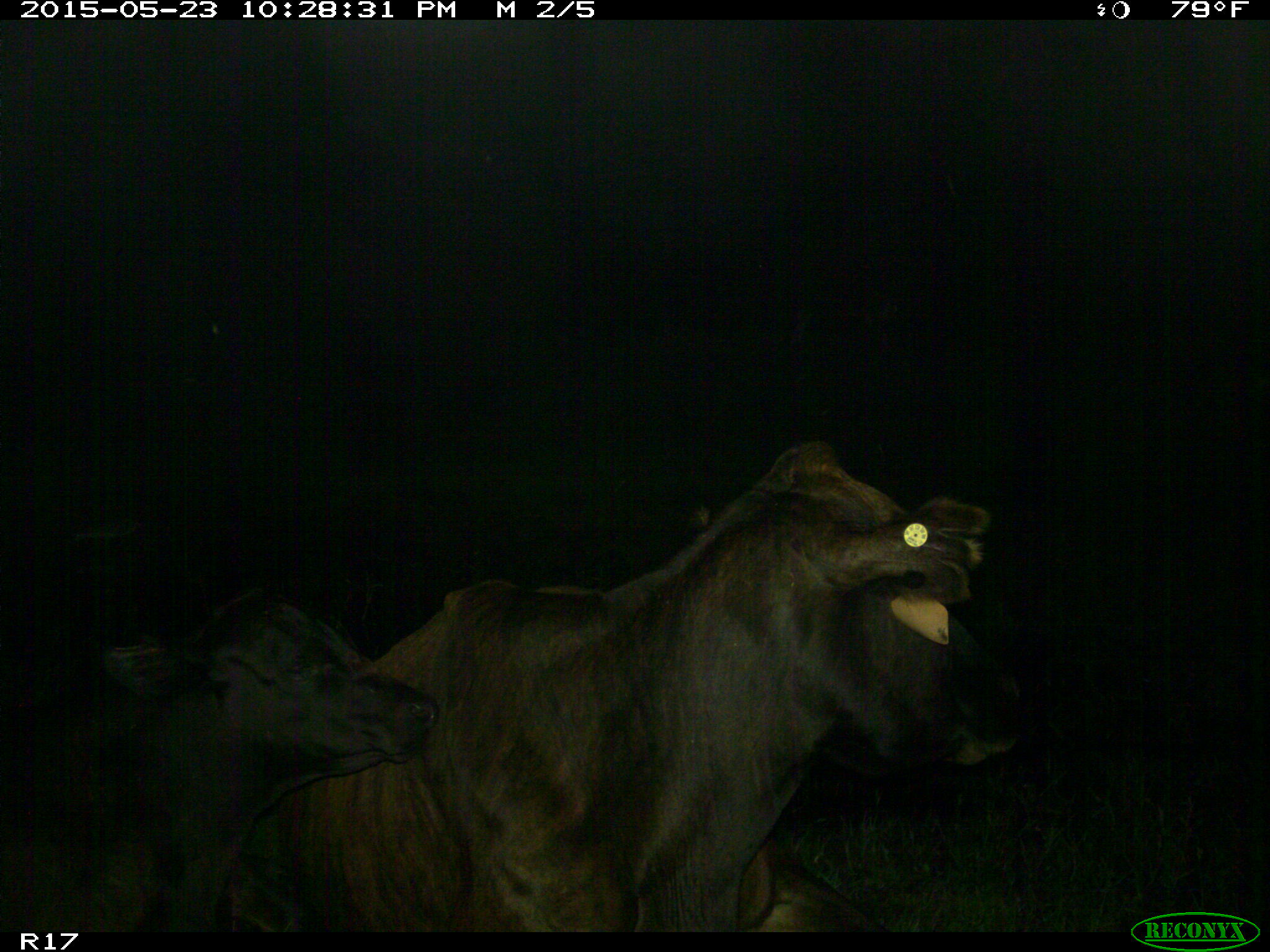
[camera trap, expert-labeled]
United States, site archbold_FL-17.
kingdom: Animalia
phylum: Chordata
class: Mammalia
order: Artiodactyla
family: Bovidae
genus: Bos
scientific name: Bos taurus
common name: domestic cow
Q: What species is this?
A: Bos taurus (domestic cow).